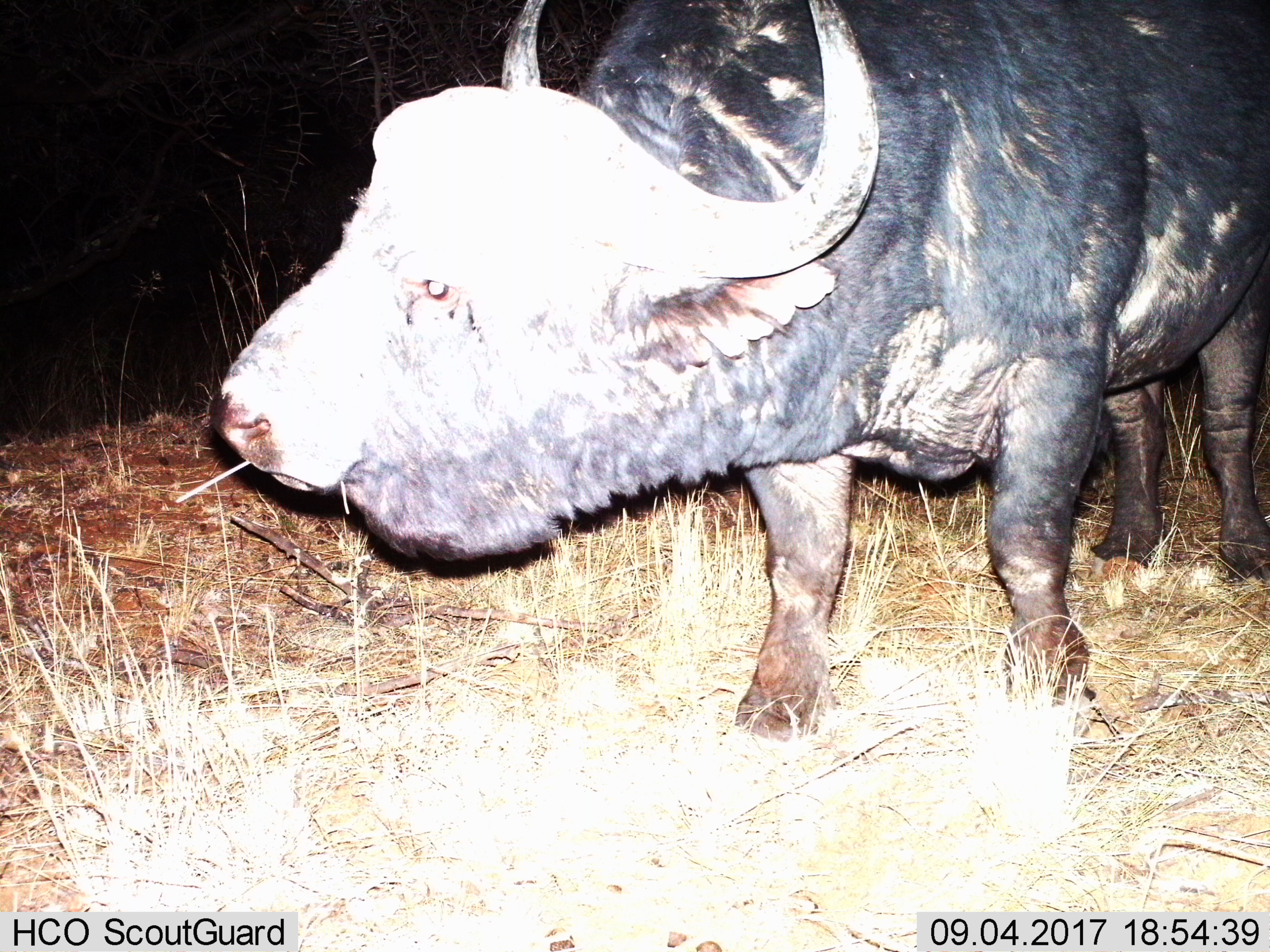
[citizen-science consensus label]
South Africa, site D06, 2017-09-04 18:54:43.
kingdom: Animalia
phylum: Chordata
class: Mammalia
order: Artiodactyla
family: Bovidae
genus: Syncerus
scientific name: Syncerus caffer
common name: cape buffalo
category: buffalo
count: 1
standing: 67%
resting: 0%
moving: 22%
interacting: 0%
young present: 0%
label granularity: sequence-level